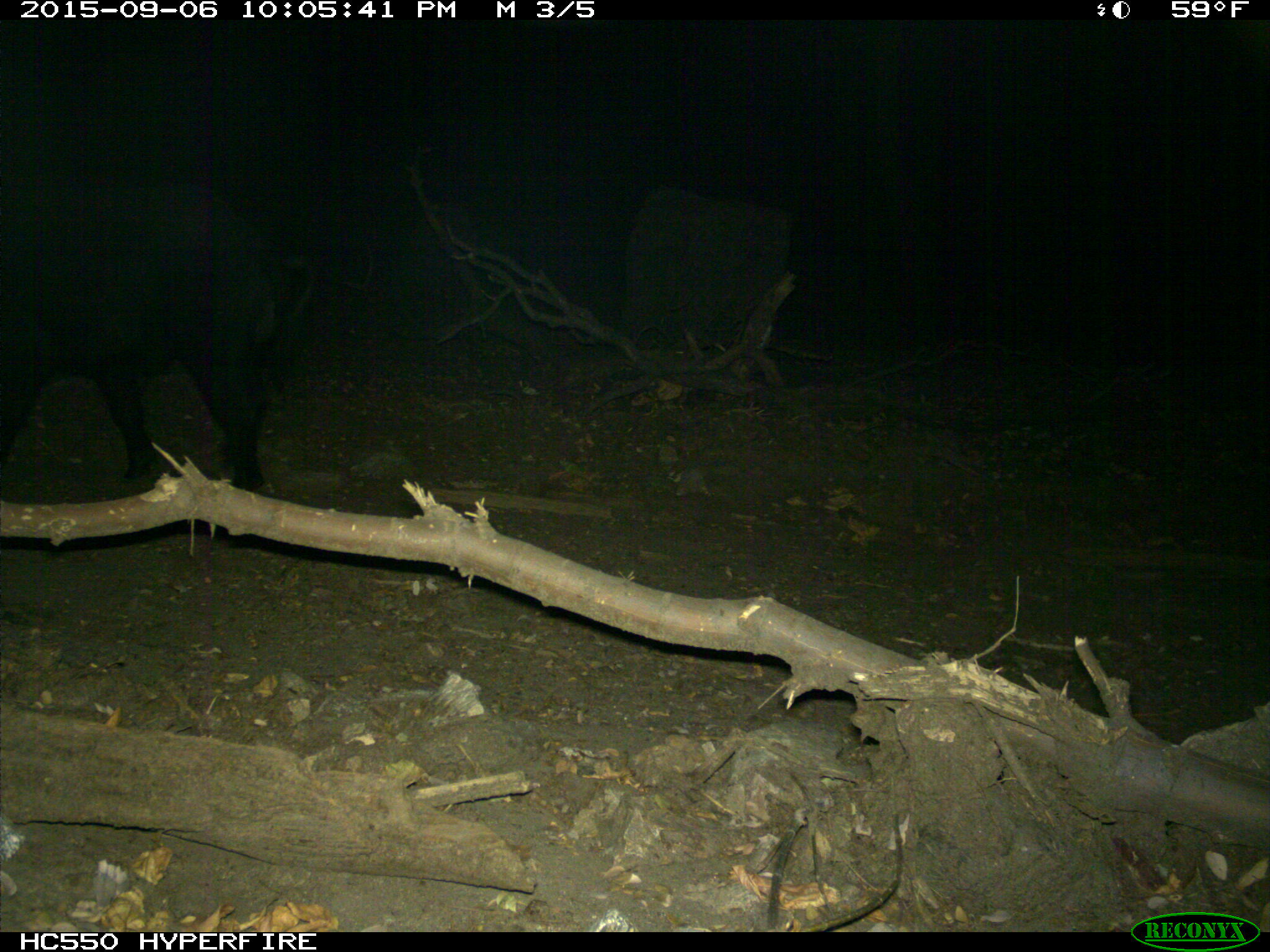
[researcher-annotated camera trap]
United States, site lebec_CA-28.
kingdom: Animalia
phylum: Chordata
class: Mammalia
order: Artiodactyla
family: Suidae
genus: Sus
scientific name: Sus scrofa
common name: wild boar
Sus scrofa (wild boar).